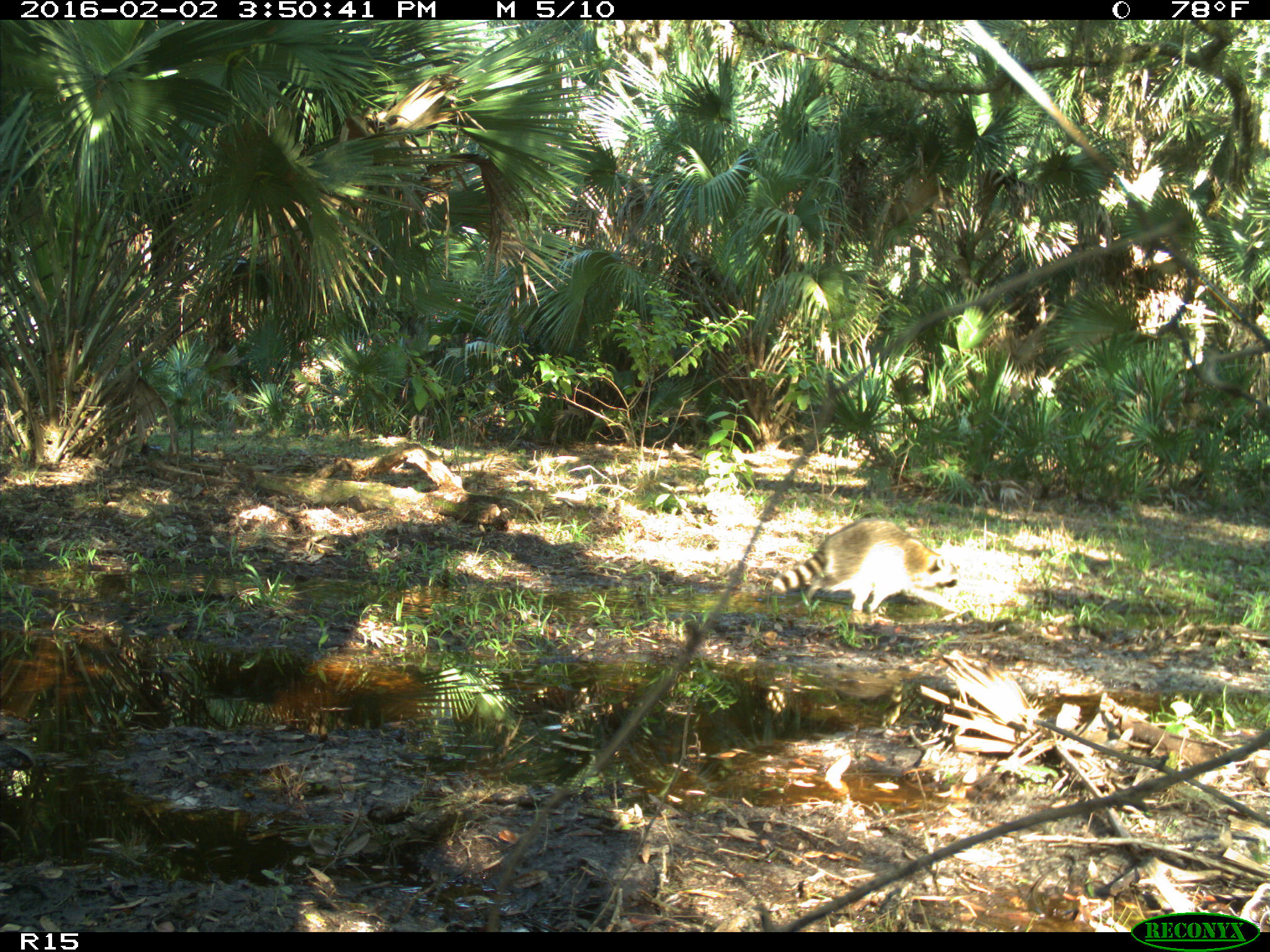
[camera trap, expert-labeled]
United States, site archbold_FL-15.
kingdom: Animalia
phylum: Chordata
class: Mammalia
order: Carnivora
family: Procyonidae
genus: Procyon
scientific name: Procyon lotor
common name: common raccoon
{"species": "Procyon lotor (common raccoon)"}